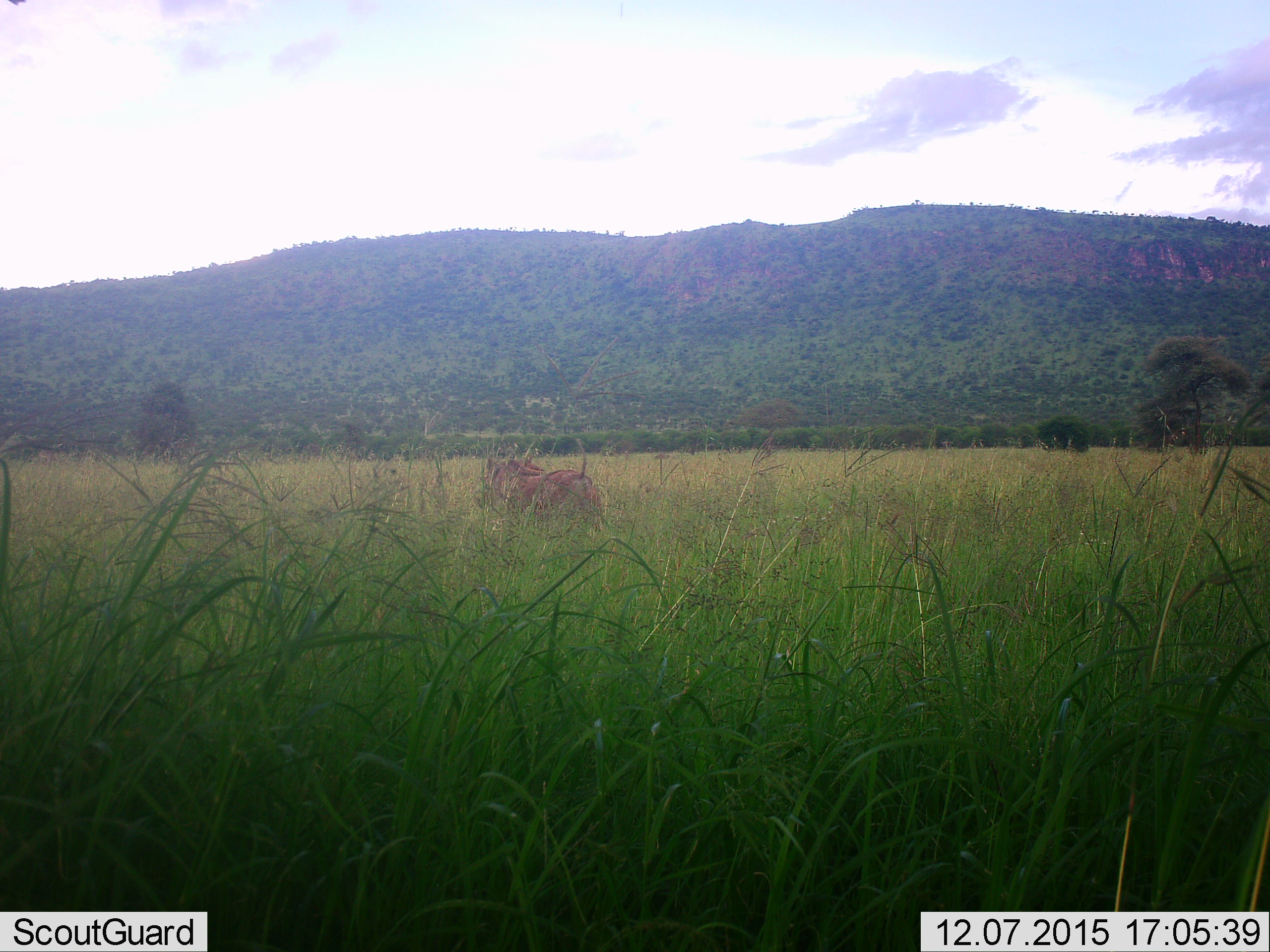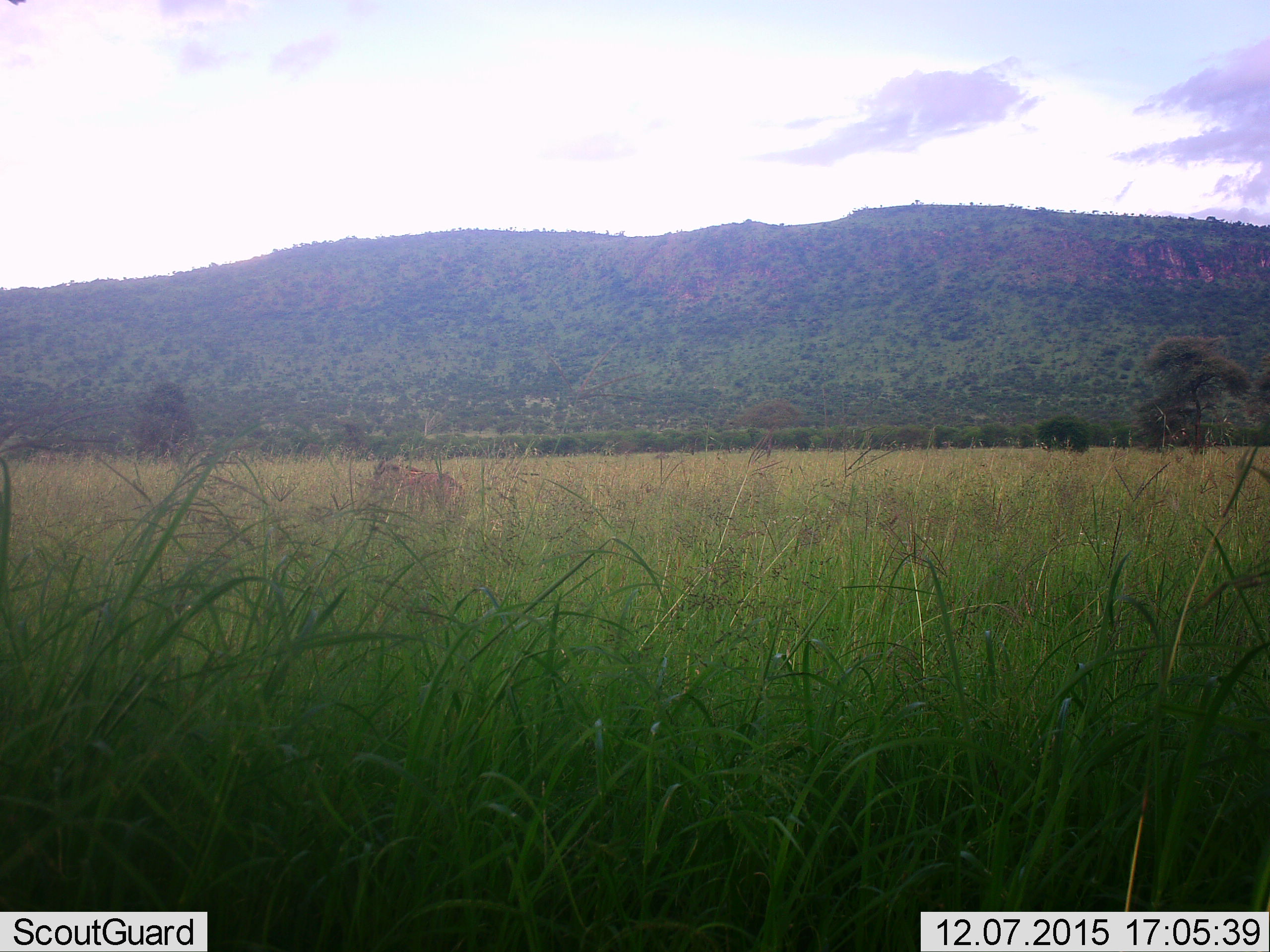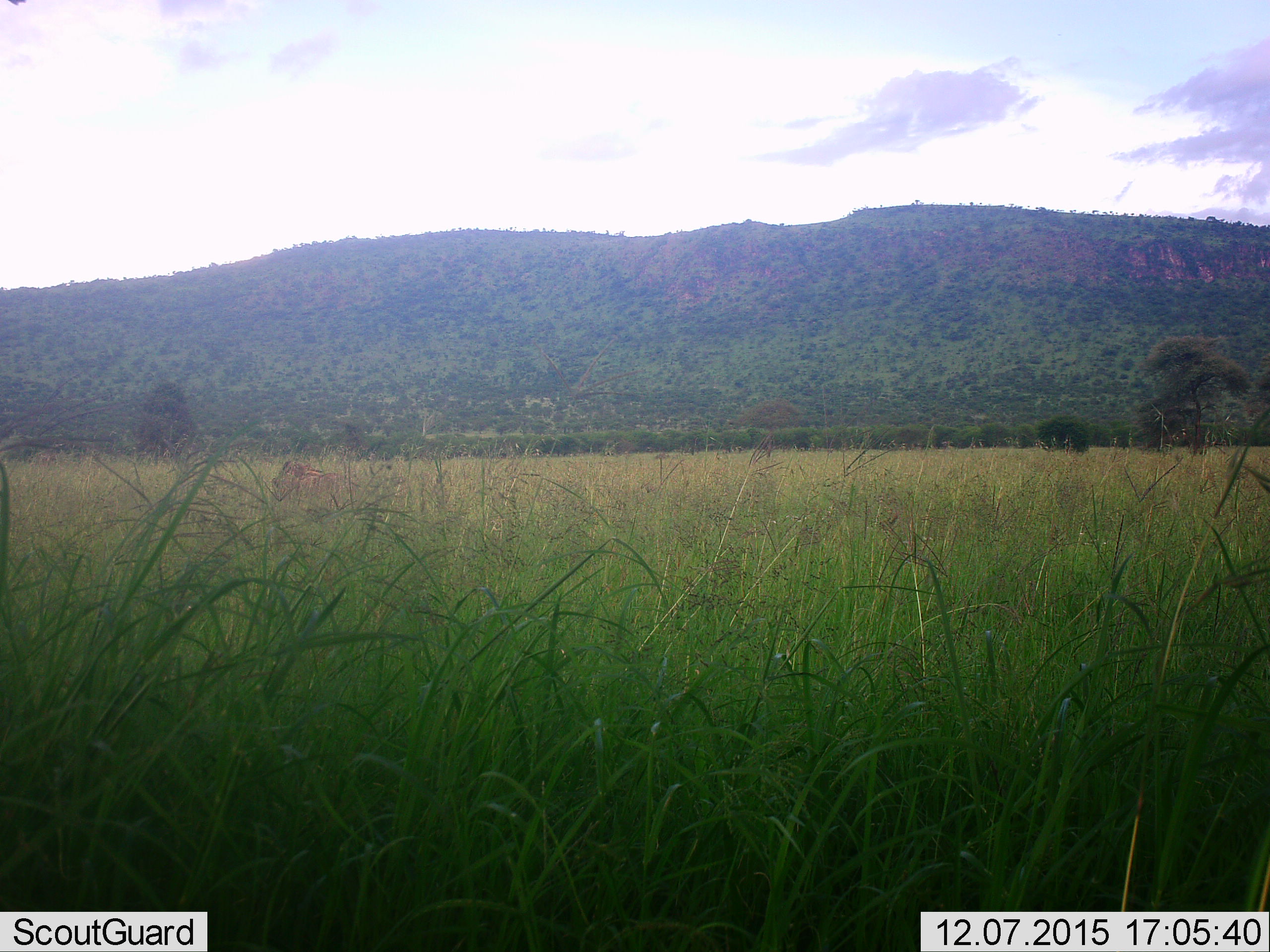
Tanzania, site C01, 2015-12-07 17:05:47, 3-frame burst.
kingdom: Animalia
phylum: Chordata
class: Mammalia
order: Artiodactyla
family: Suidae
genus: Phacochoerus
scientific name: Phacochoerus africanus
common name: warthog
Warthog (Phacochoerus africanus), count 1. Behavior (volunteer vote fractions): standing 0%, resting 0%, moving 100%, interacting 0%. Young present (vote fraction): 0%. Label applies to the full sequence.